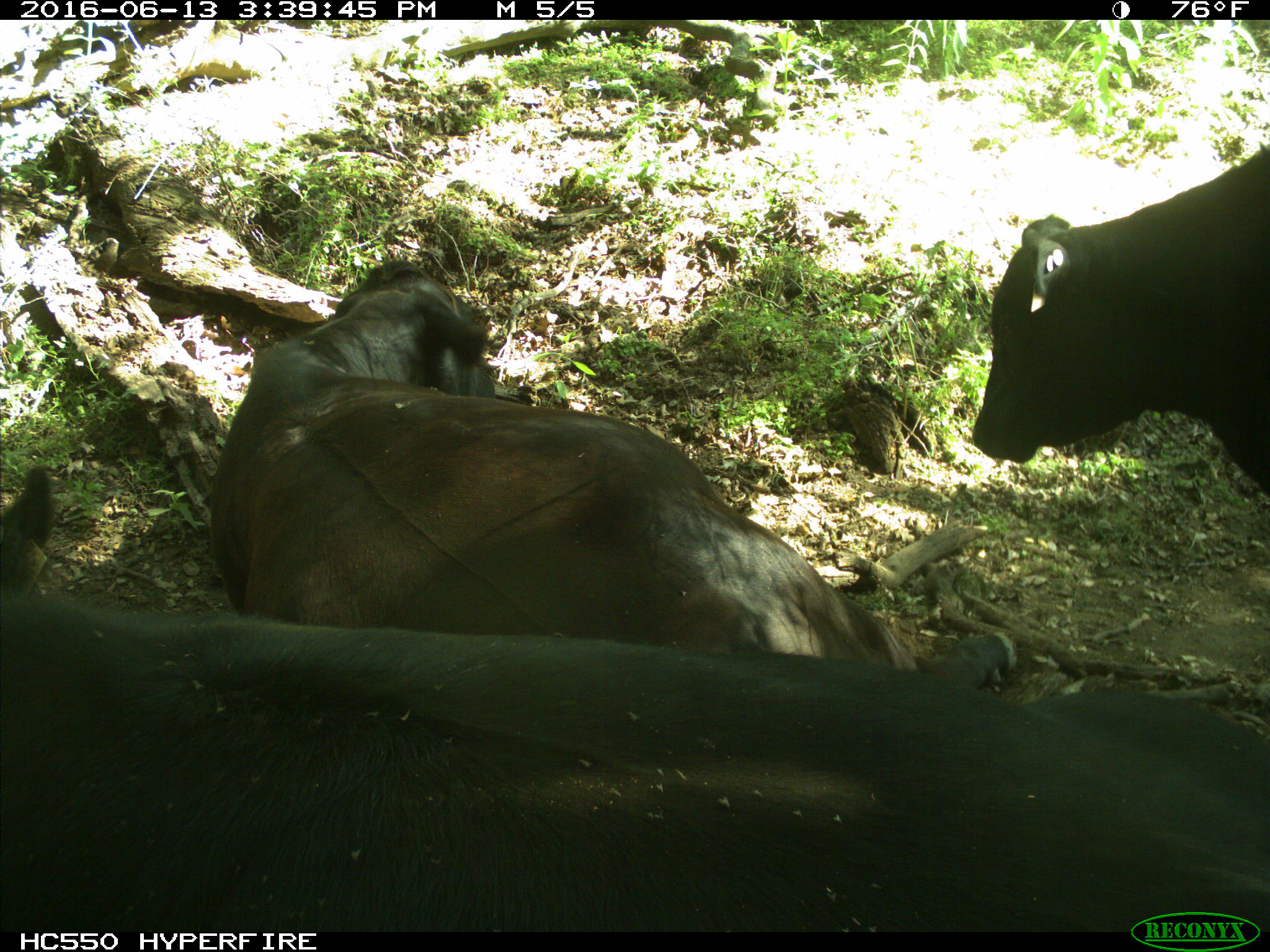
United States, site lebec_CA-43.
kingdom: Animalia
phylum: Chordata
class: Mammalia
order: Artiodactyla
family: Bovidae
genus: Bos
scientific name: Bos taurus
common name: domestic cow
Bos taurus (domestic cow).